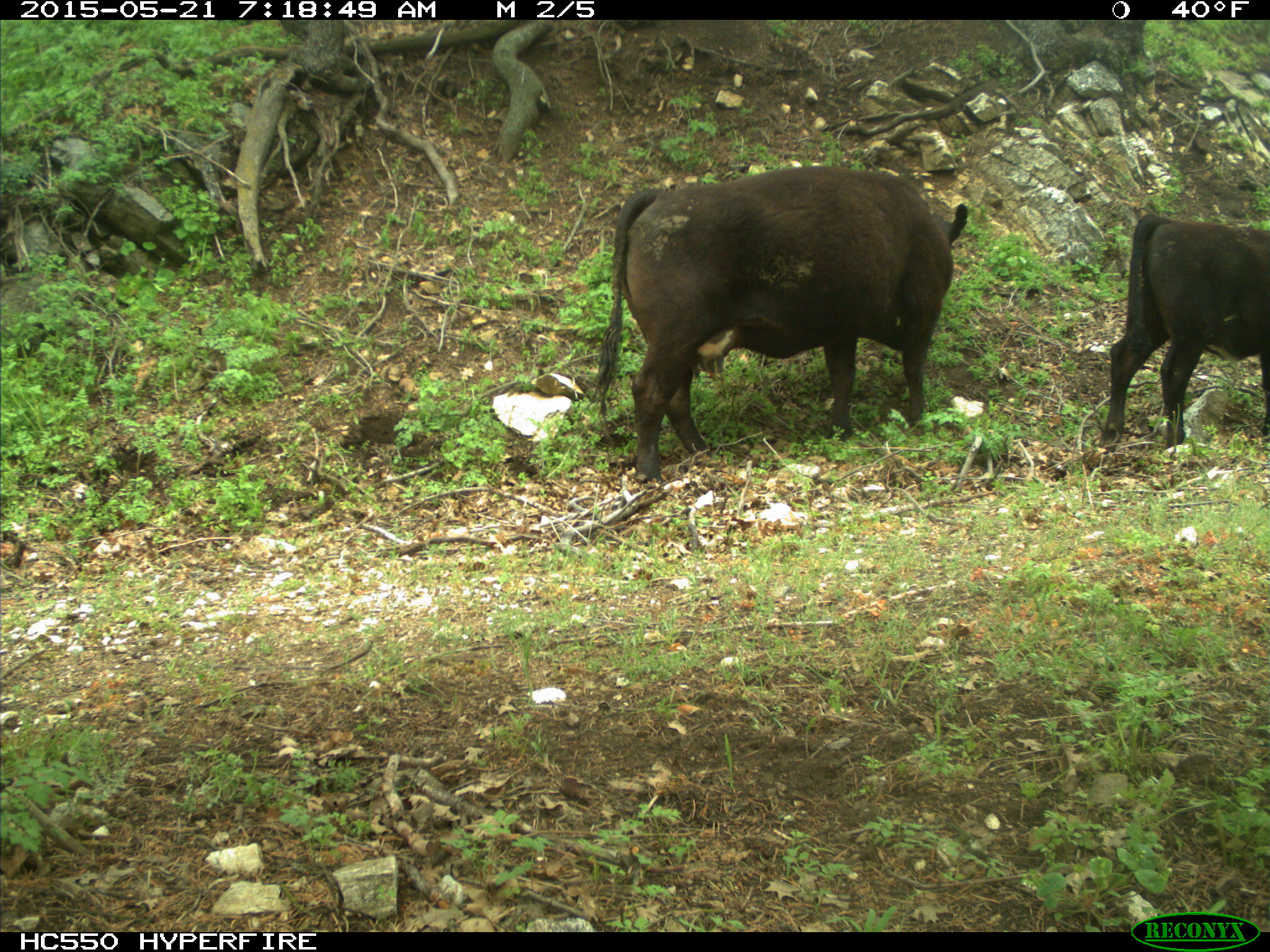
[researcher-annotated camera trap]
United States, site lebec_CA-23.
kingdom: Animalia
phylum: Chordata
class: Mammalia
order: Artiodactyla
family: Bovidae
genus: Bos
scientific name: Bos taurus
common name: domestic cow